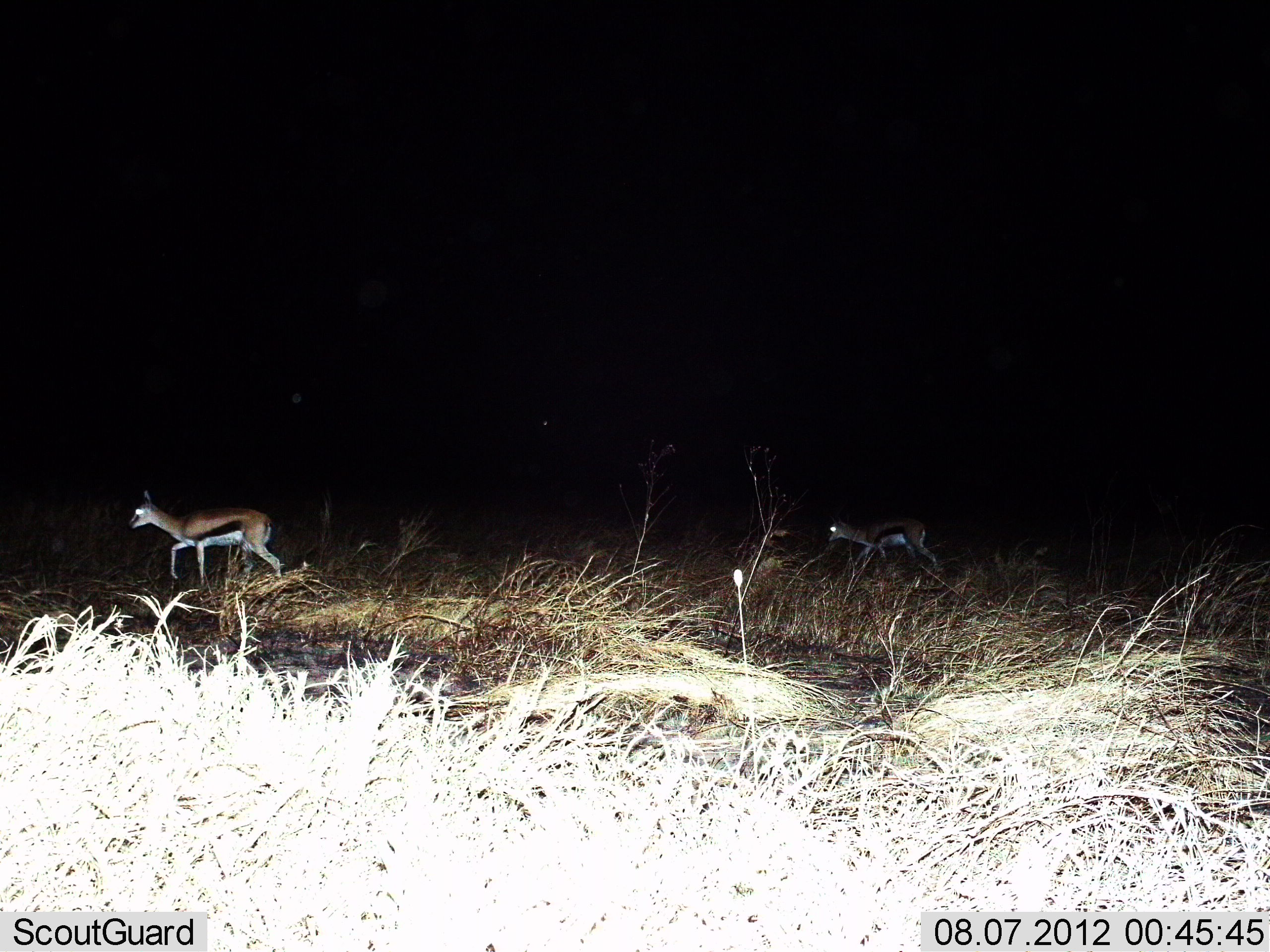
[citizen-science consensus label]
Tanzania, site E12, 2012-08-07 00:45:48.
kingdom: Animalia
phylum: Chordata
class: Mammalia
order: Artiodactyla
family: Bovidae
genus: Eudorcas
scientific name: Eudorcas thomsonii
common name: thomson's gazelle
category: gazellethomsons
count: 2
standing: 0%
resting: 0%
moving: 100%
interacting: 0%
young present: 10%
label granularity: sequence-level